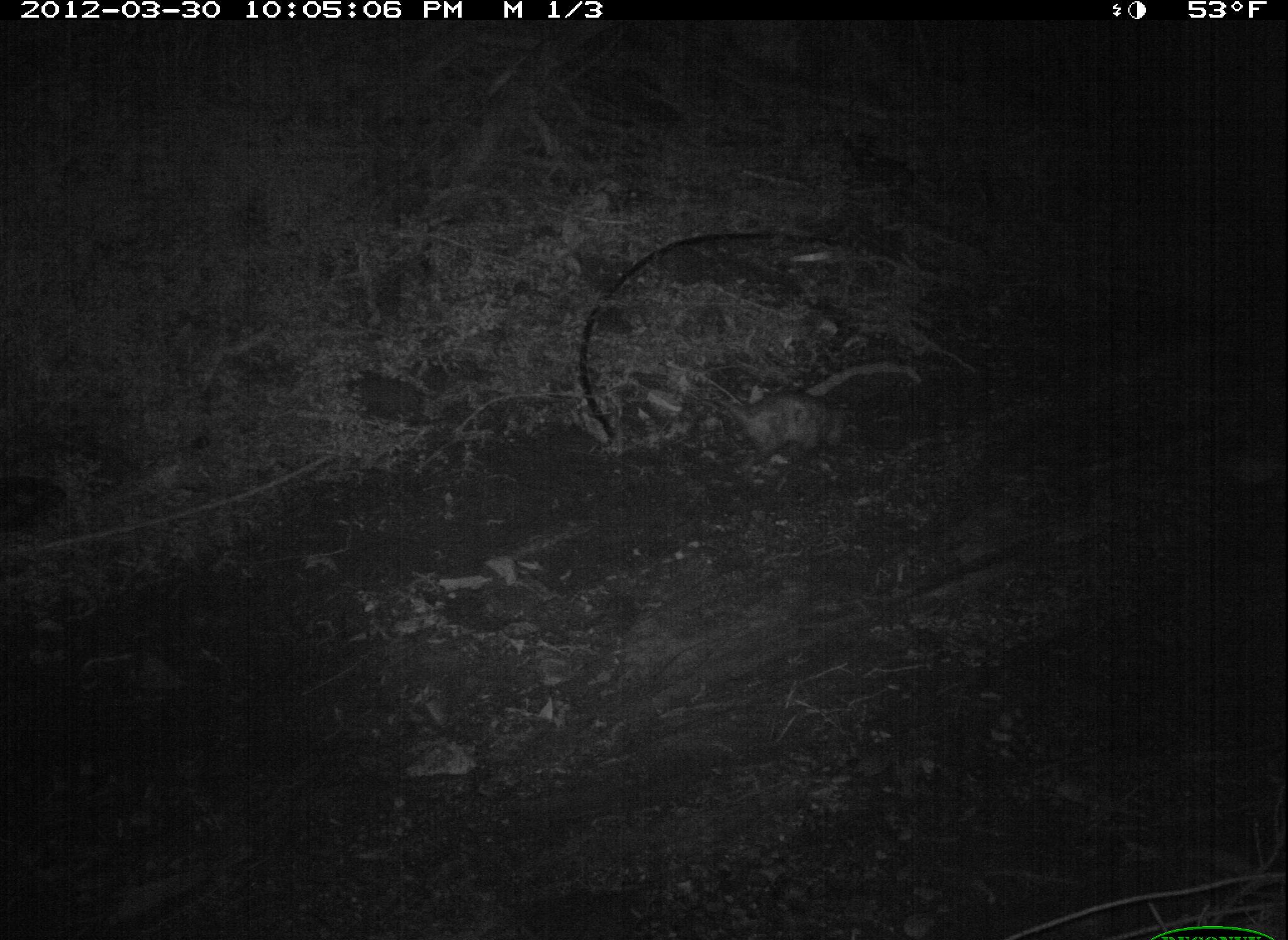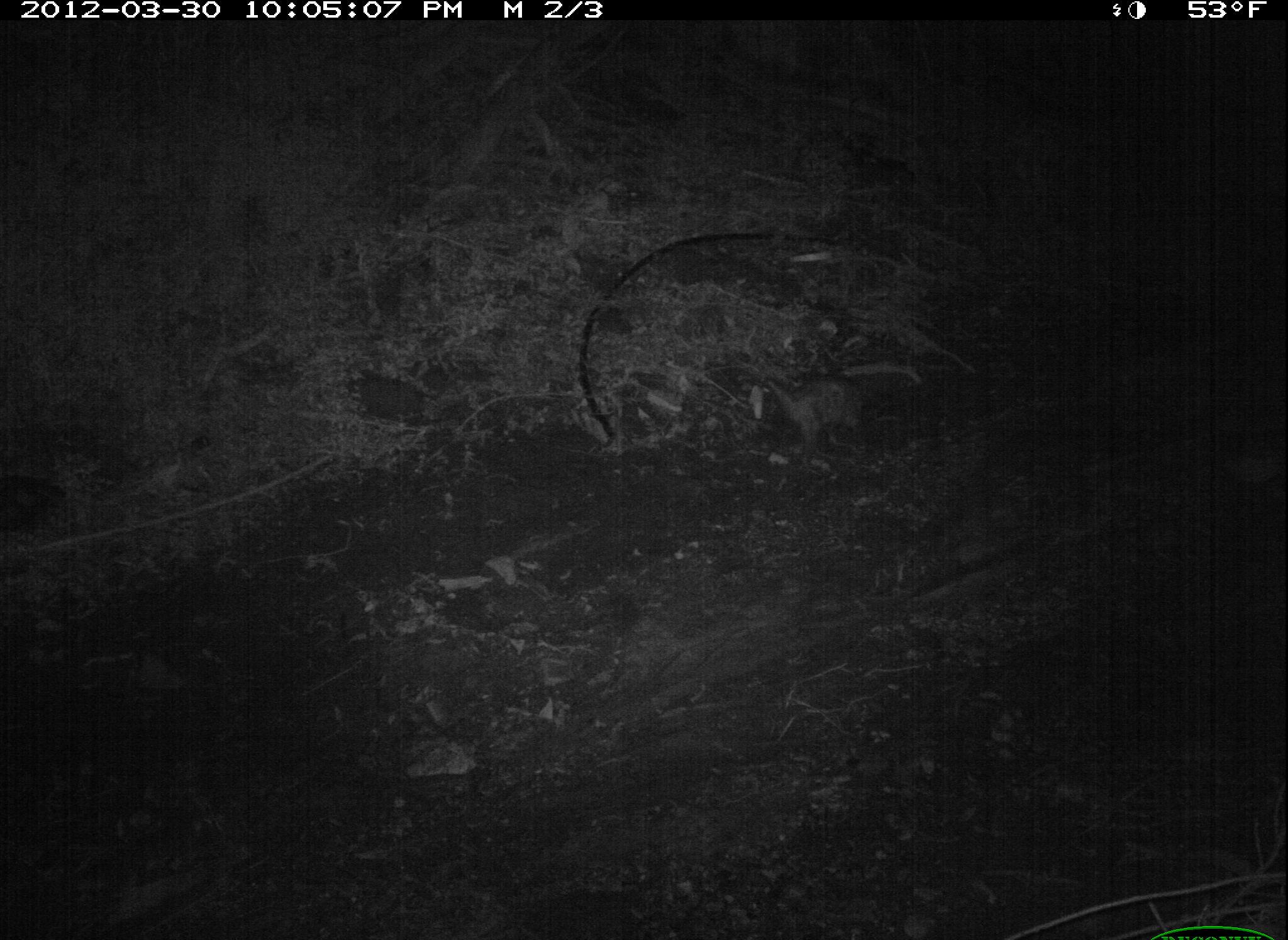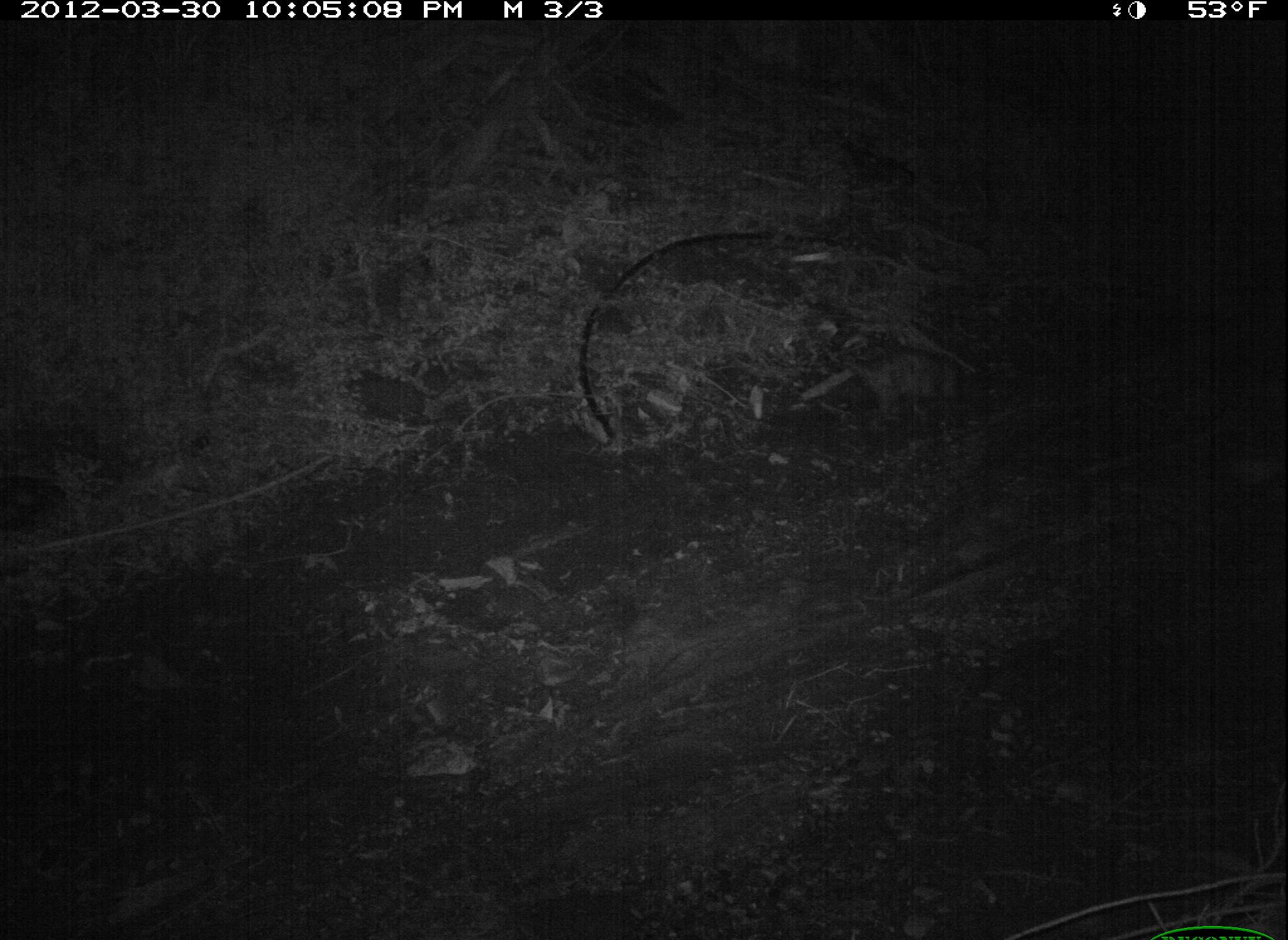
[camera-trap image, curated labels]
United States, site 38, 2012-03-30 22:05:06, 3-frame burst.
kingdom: Animalia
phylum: Chordata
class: Mammalia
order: Didelphimorphia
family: Didelphidae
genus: Didelphis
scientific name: Didelphis virginiana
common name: virginia opossum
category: opossum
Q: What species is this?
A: Opossum (virginia opossum) (Didelphis virginiana).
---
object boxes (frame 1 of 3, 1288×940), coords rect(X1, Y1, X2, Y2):
opossum: rect(697, 372, 897, 475)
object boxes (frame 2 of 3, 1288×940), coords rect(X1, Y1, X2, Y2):
opossum: rect(755, 354, 877, 448)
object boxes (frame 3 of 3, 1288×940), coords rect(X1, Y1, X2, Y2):
opossum: rect(807, 322, 966, 428)